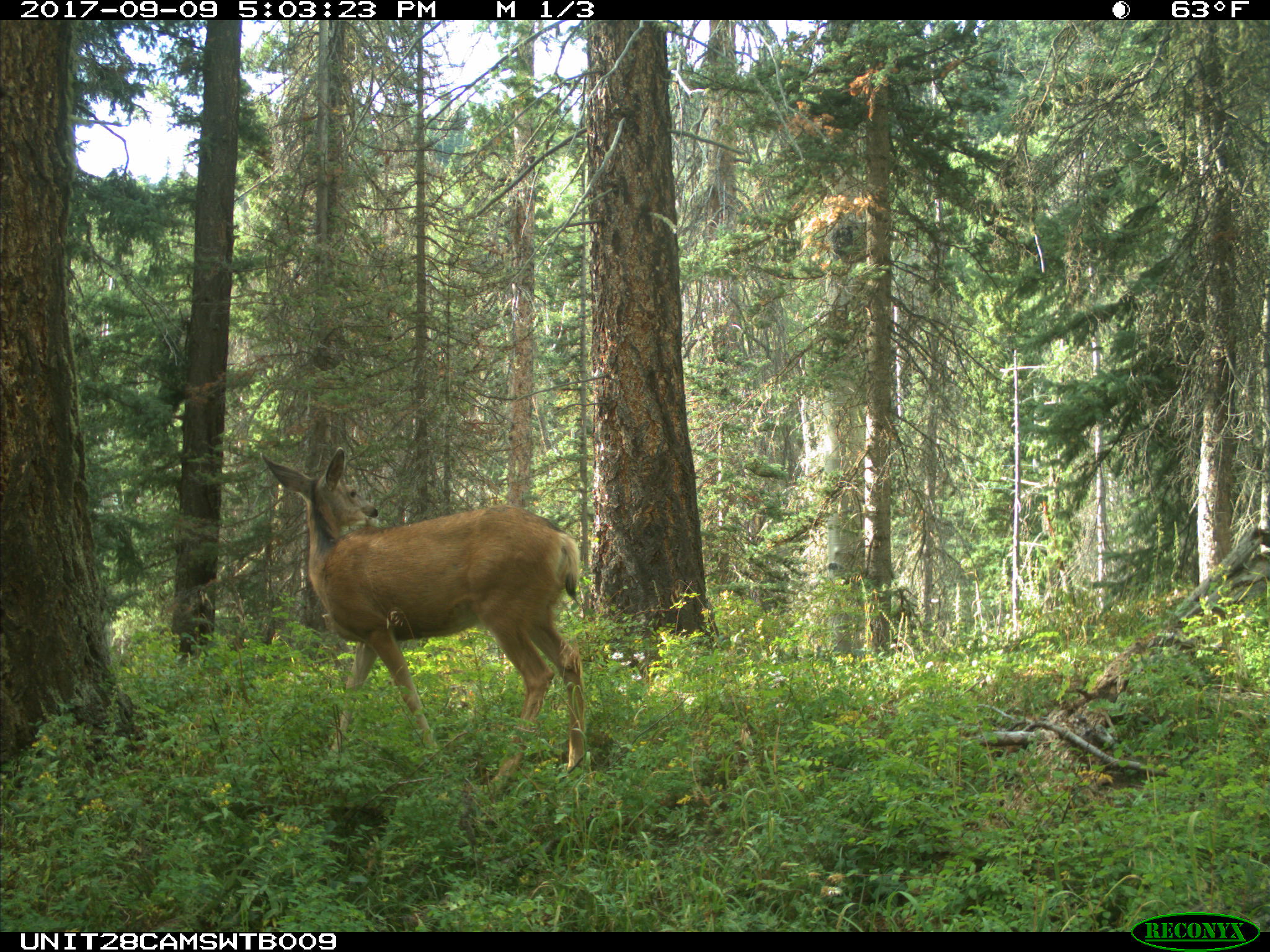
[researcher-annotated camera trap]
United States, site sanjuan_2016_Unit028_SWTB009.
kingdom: Animalia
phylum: Chordata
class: Mammalia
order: Artiodactyla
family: Cervidae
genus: Odocoileus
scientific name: Odocoileus hemionus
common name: mule deer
Odocoileus hemionus (mule deer).